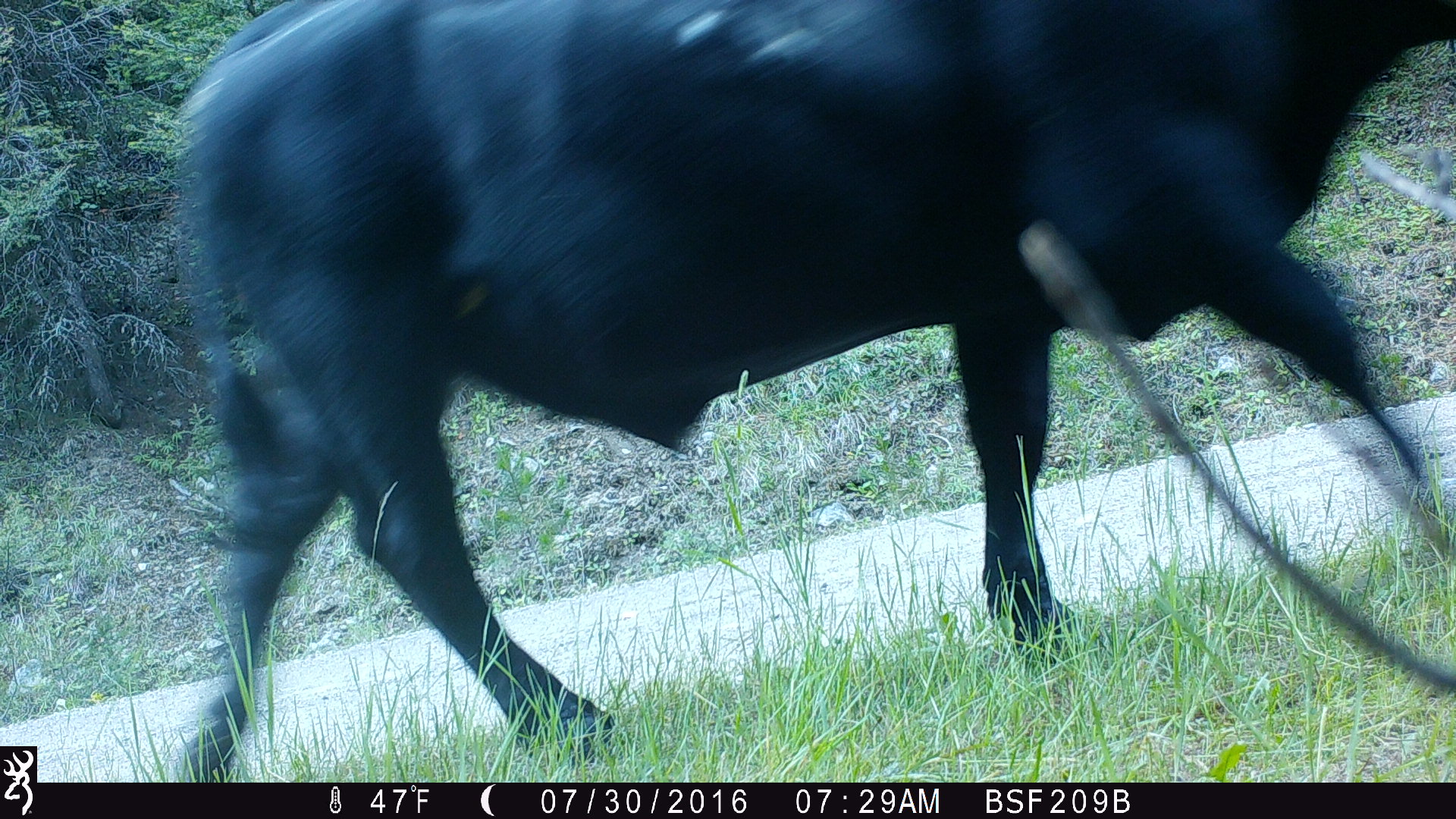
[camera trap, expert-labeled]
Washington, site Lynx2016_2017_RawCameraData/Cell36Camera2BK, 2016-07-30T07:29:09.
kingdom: Animalia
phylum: Chordata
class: Mammalia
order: Artiodactyla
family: Bovidae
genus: Bos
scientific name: Bos taurus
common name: domestic cattle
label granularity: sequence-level